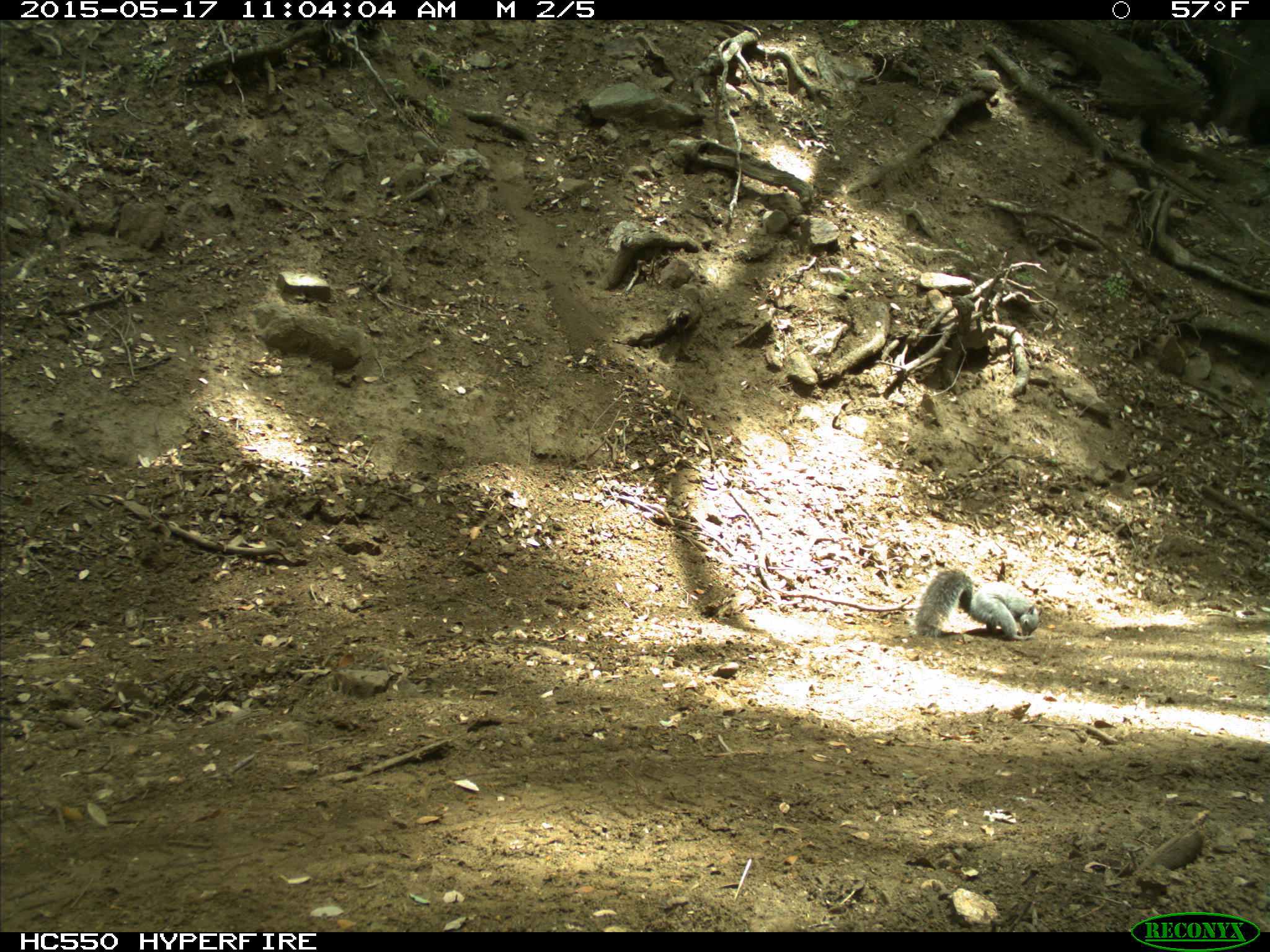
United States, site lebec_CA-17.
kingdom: Animalia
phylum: Chordata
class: Mammalia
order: Rodentia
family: Sciuridae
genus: Sciurus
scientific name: Sciurus carolinensis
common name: eastern gray squirrel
Sciurus carolinensis (eastern gray squirrel).